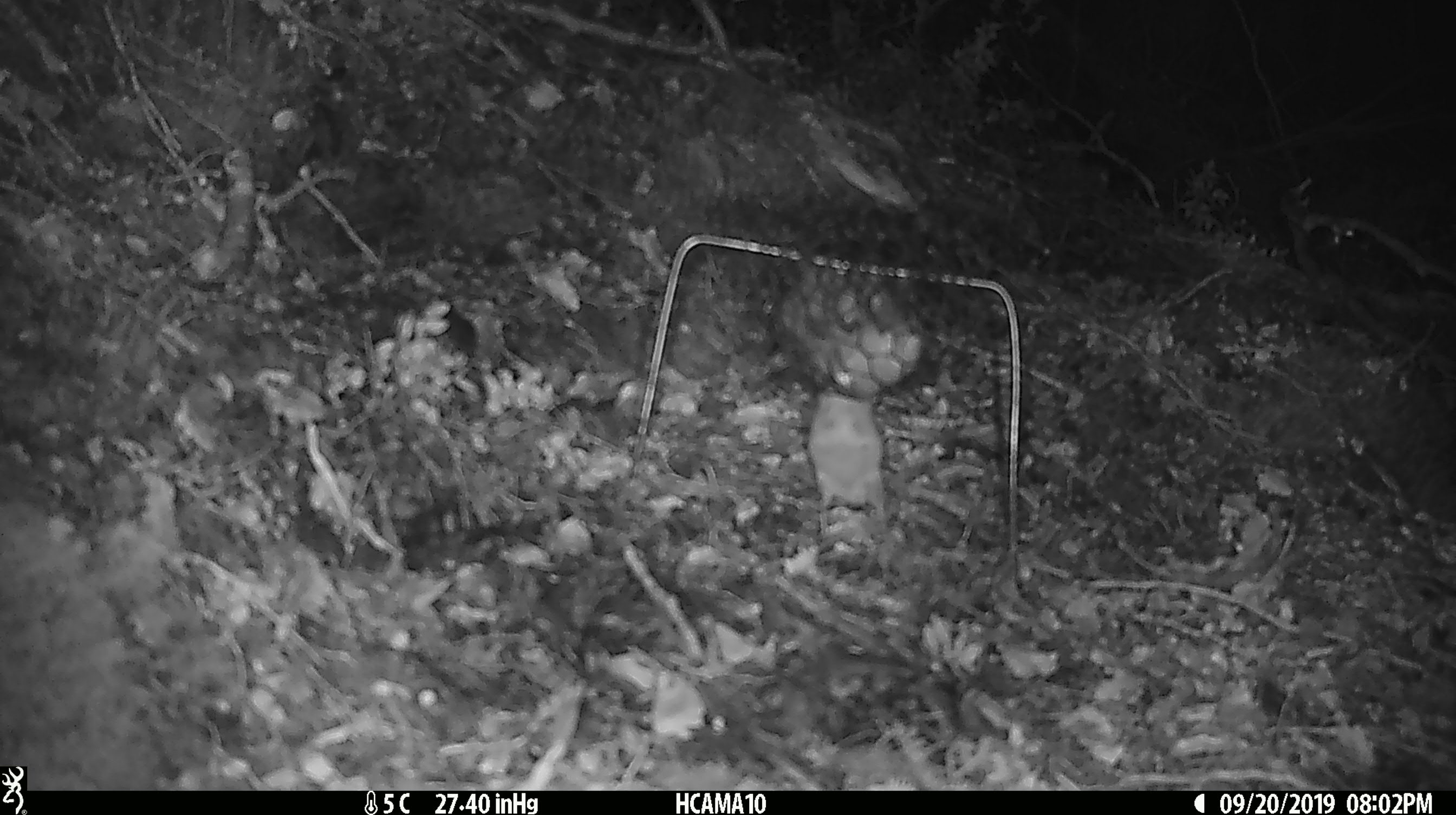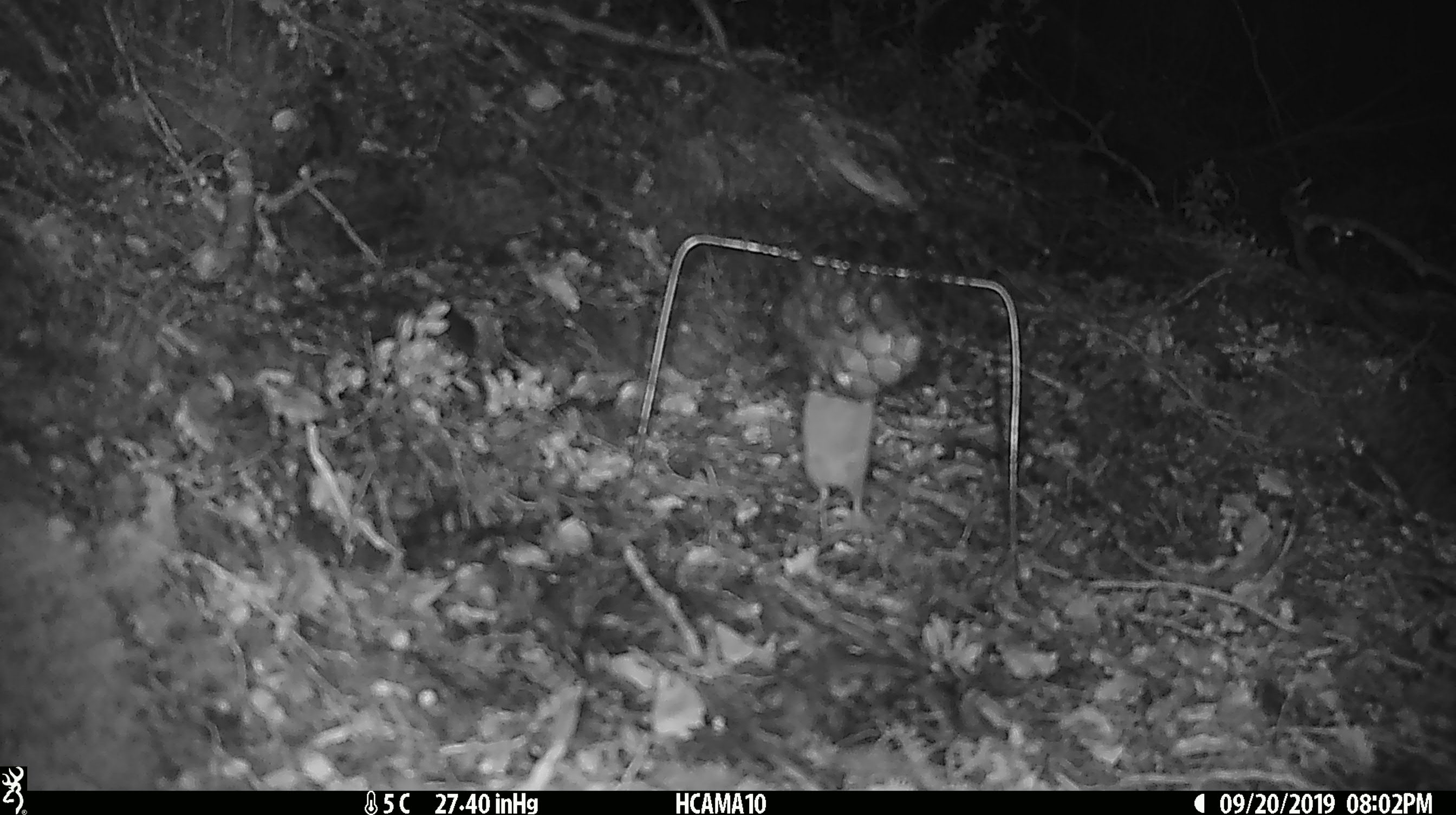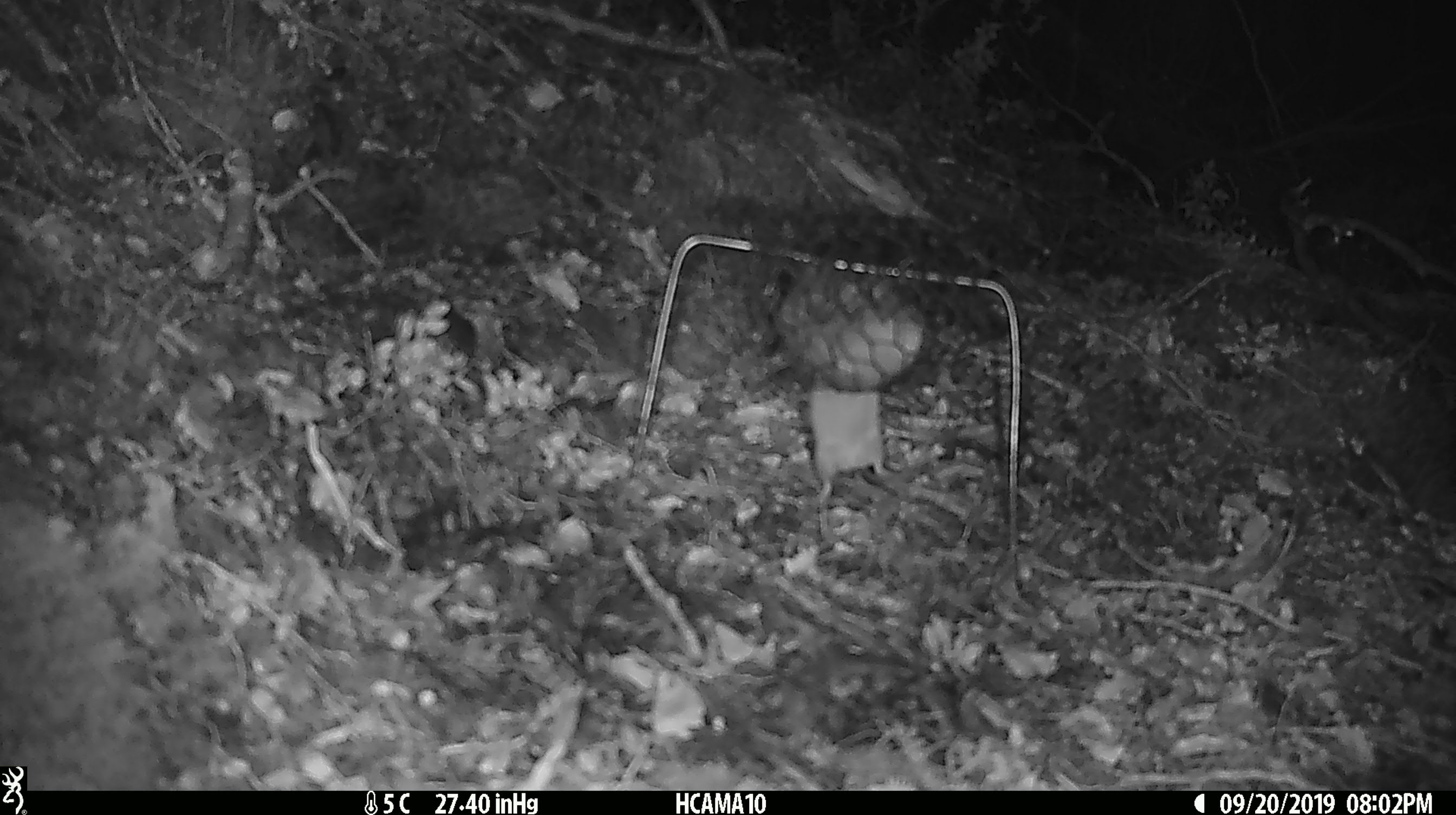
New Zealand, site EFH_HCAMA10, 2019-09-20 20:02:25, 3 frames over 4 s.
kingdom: Animalia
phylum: Chordata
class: Mammalia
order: Rodentia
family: Muridae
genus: Mus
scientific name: Mus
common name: mouse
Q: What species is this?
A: Mouse (Mus).